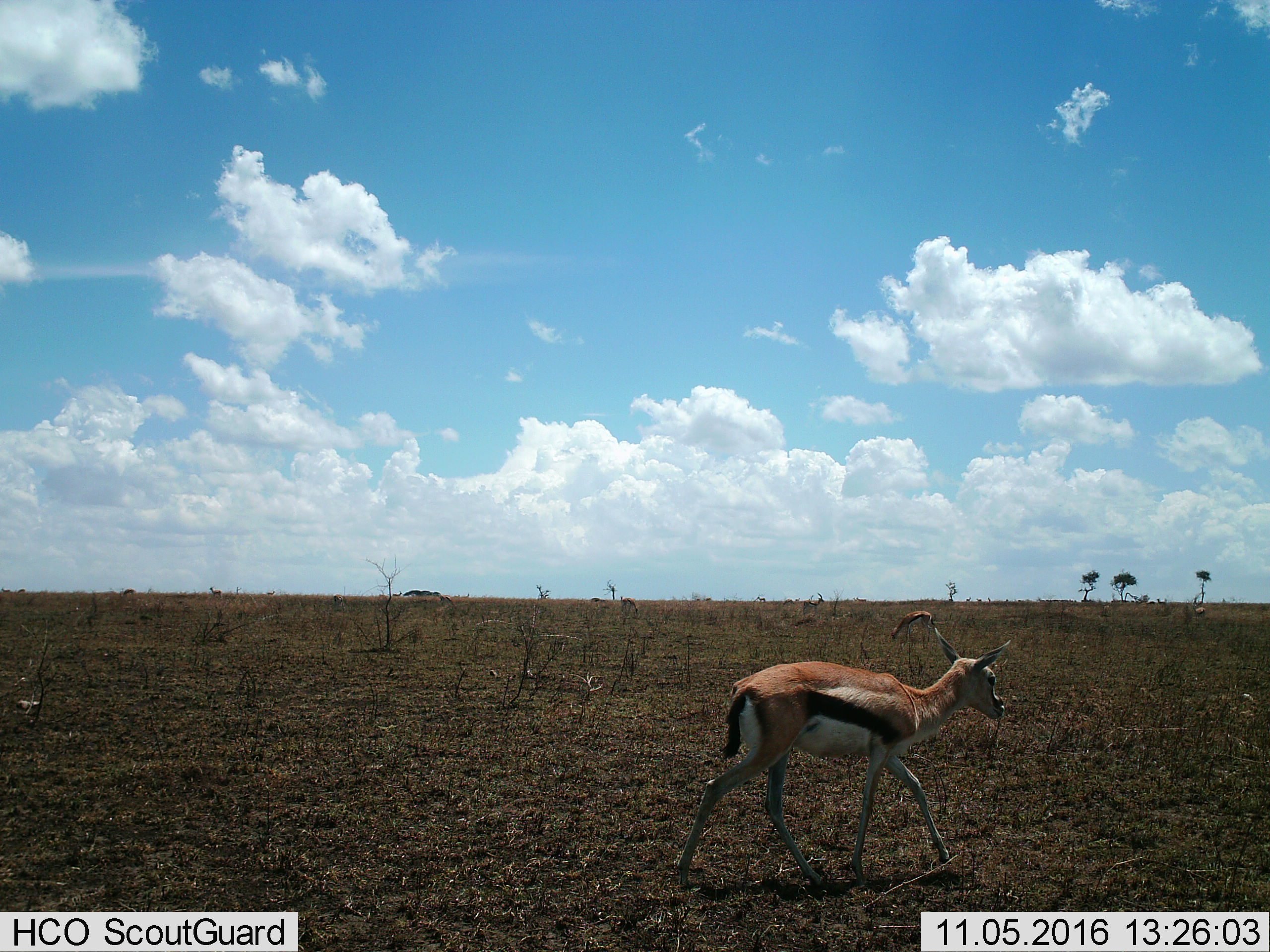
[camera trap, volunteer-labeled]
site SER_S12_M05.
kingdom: Animalia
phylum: Chordata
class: Mammalia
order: Artiodactyla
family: Bovidae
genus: Eudorcas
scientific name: Eudorcas thomsonii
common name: thomson's gazelle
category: gazellethomsons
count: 6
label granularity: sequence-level